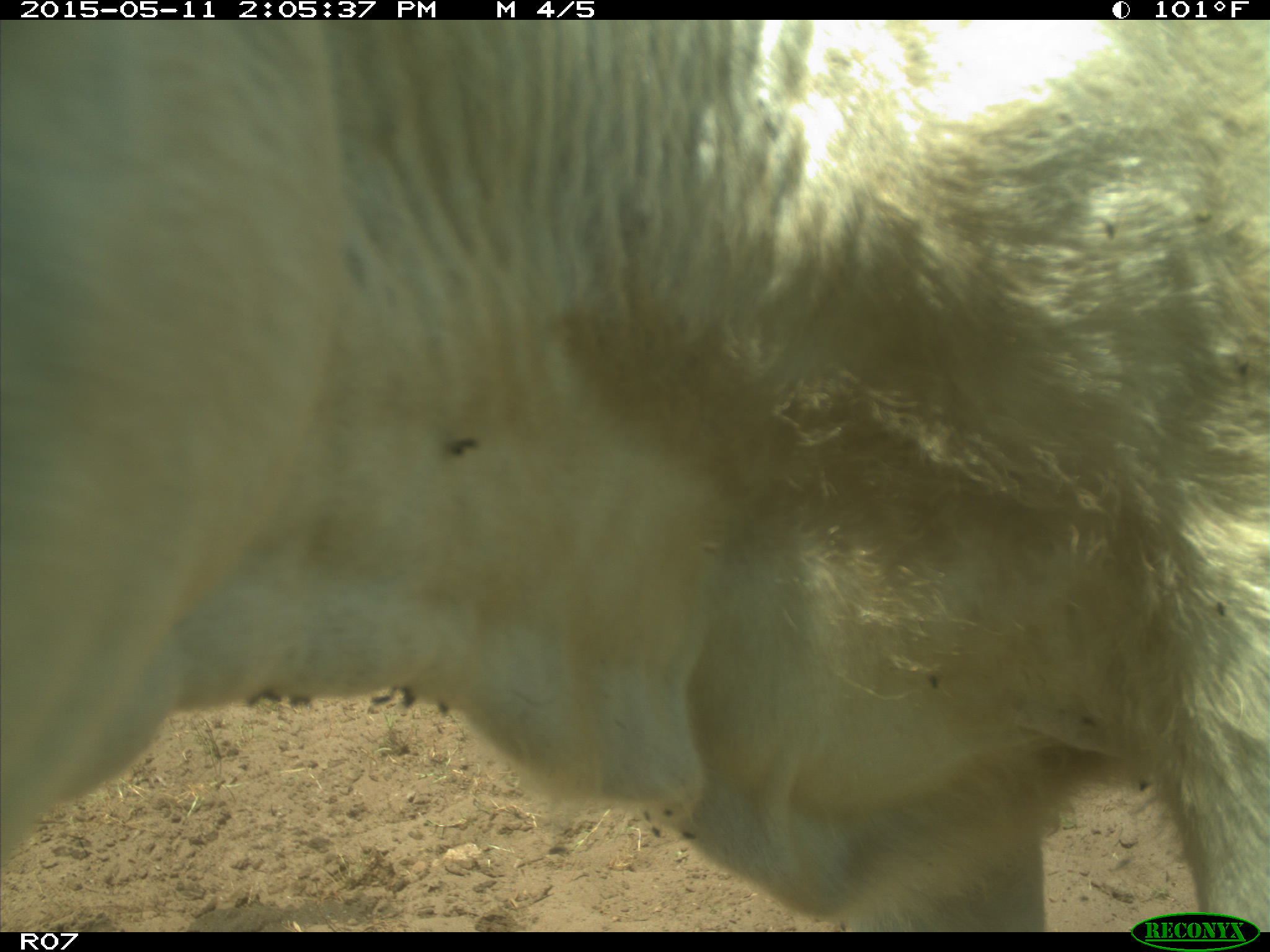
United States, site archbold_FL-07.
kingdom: Animalia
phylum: Chordata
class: Mammalia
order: Artiodactyla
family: Bovidae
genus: Bos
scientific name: Bos taurus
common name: domestic cow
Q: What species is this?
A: Bos taurus (domestic cow).